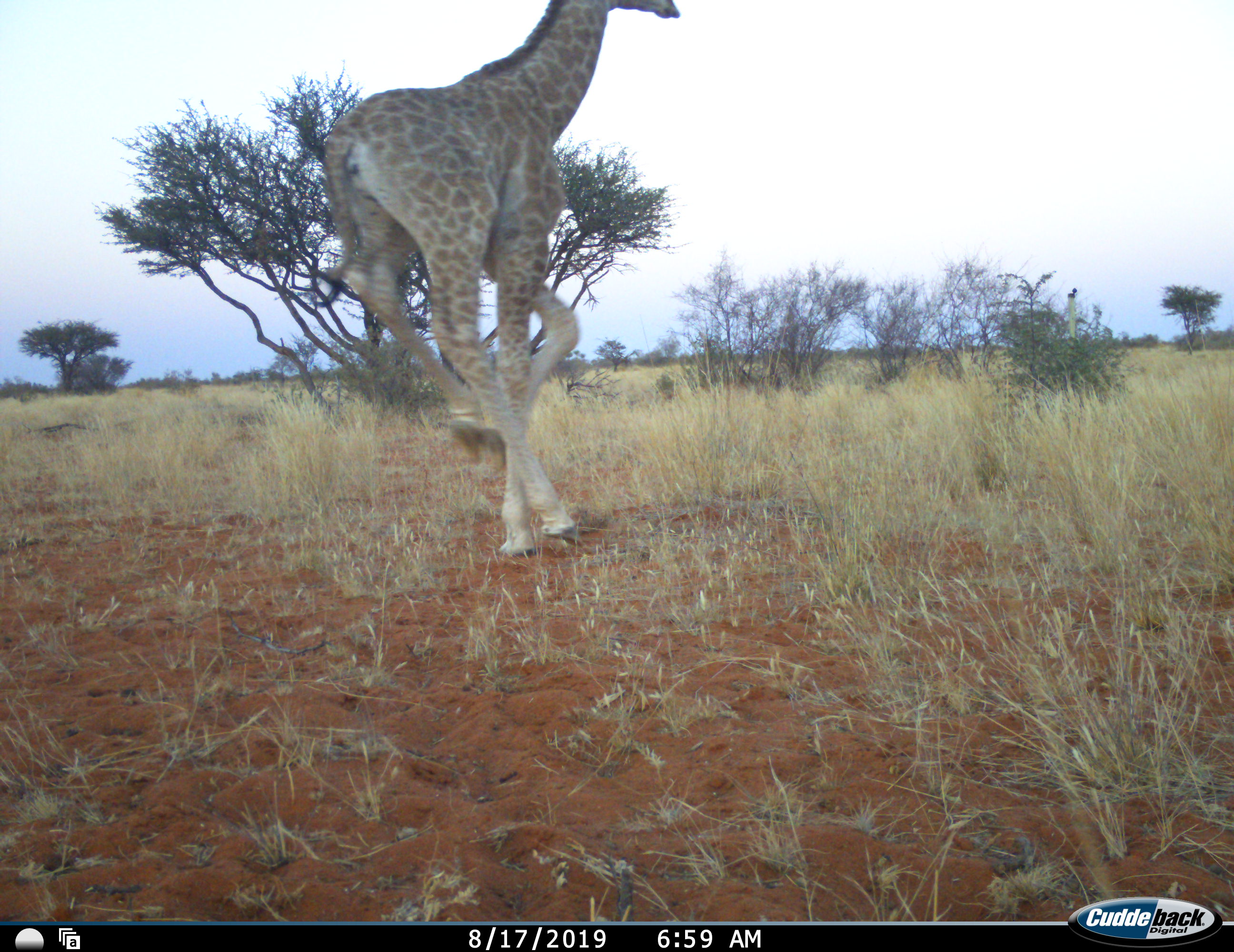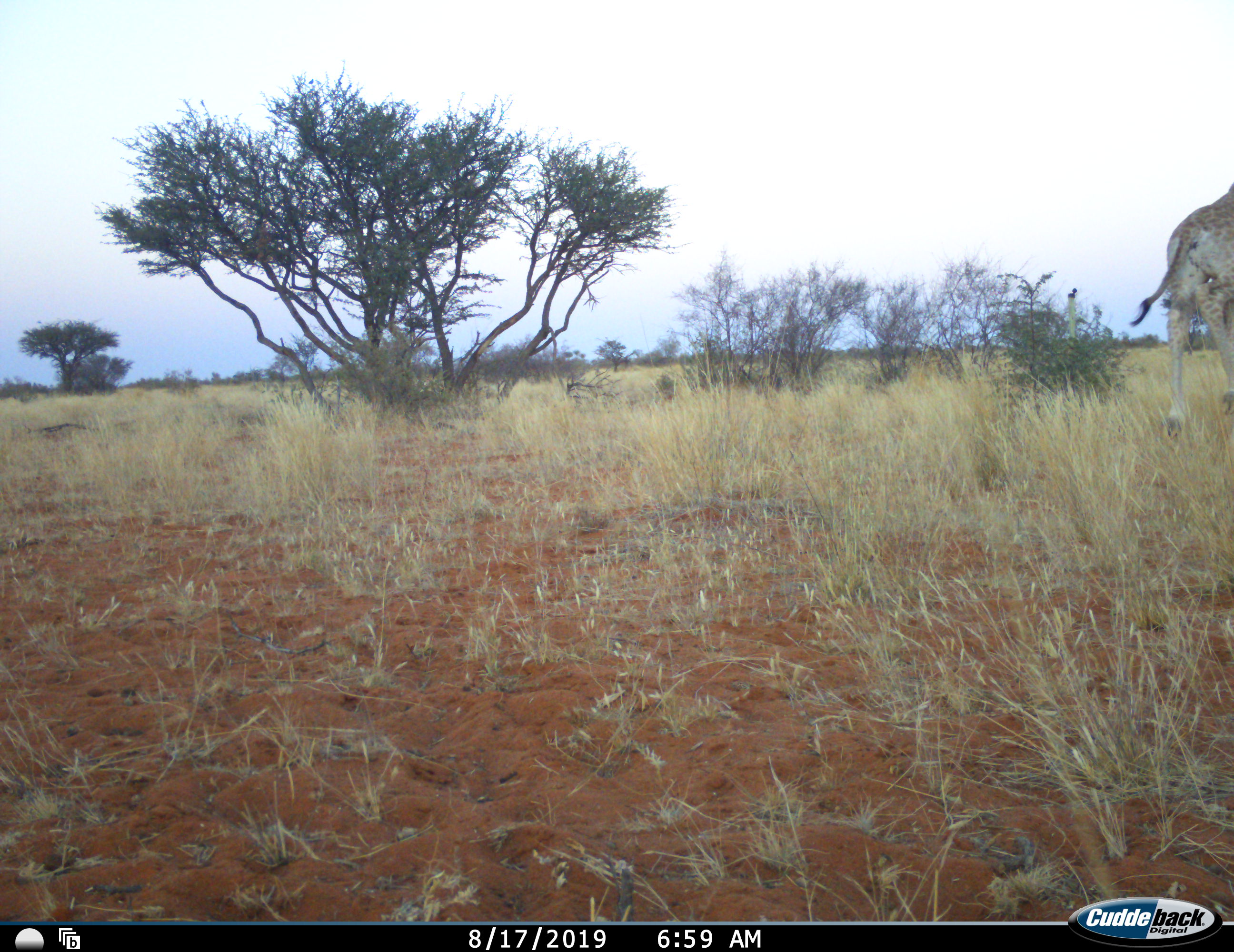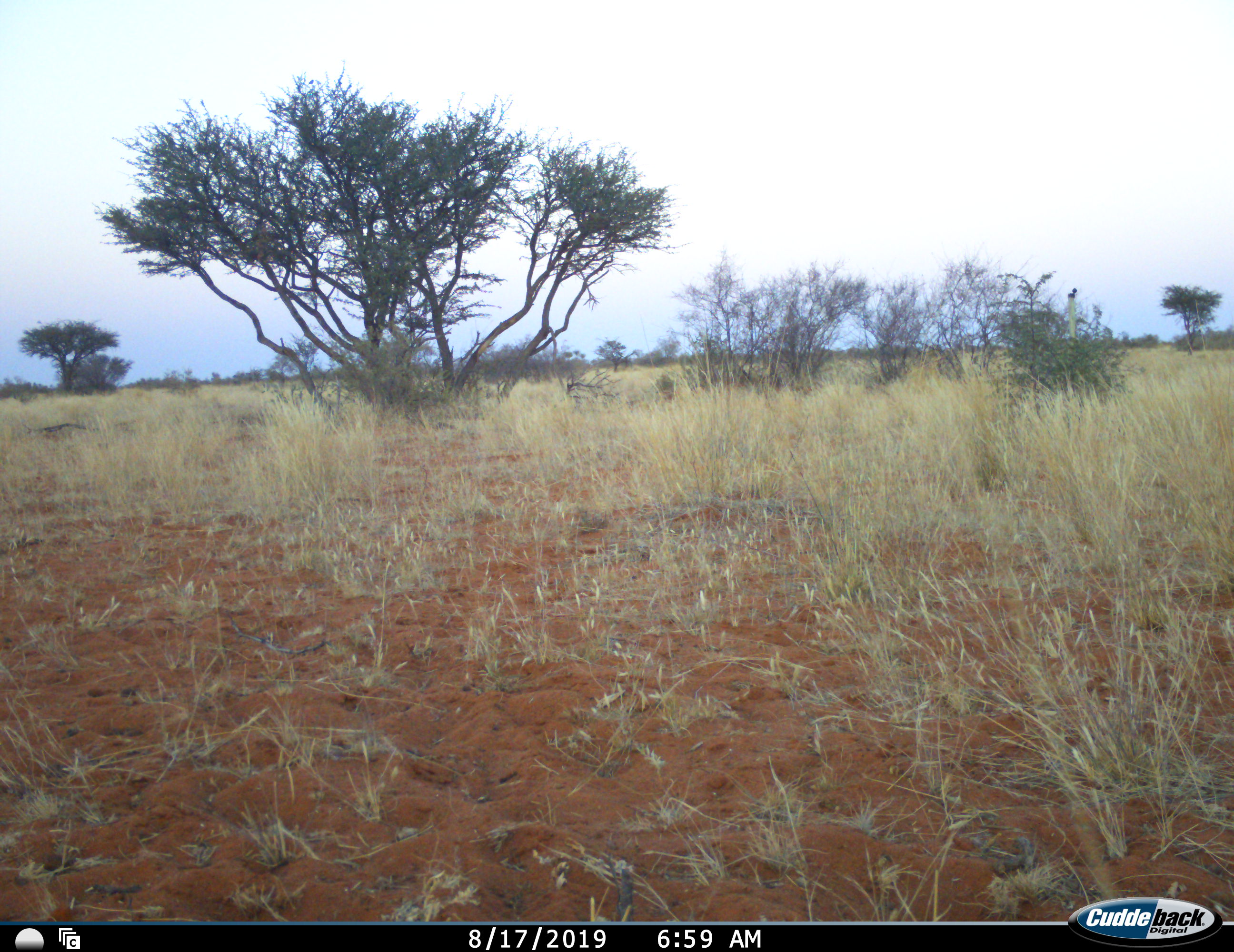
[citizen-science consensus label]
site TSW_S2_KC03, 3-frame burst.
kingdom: Animalia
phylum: Chordata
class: Mammalia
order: Artiodactyla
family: Giraffidae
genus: Giraffa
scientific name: Giraffa camelopardalis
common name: giraffe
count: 1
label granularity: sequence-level